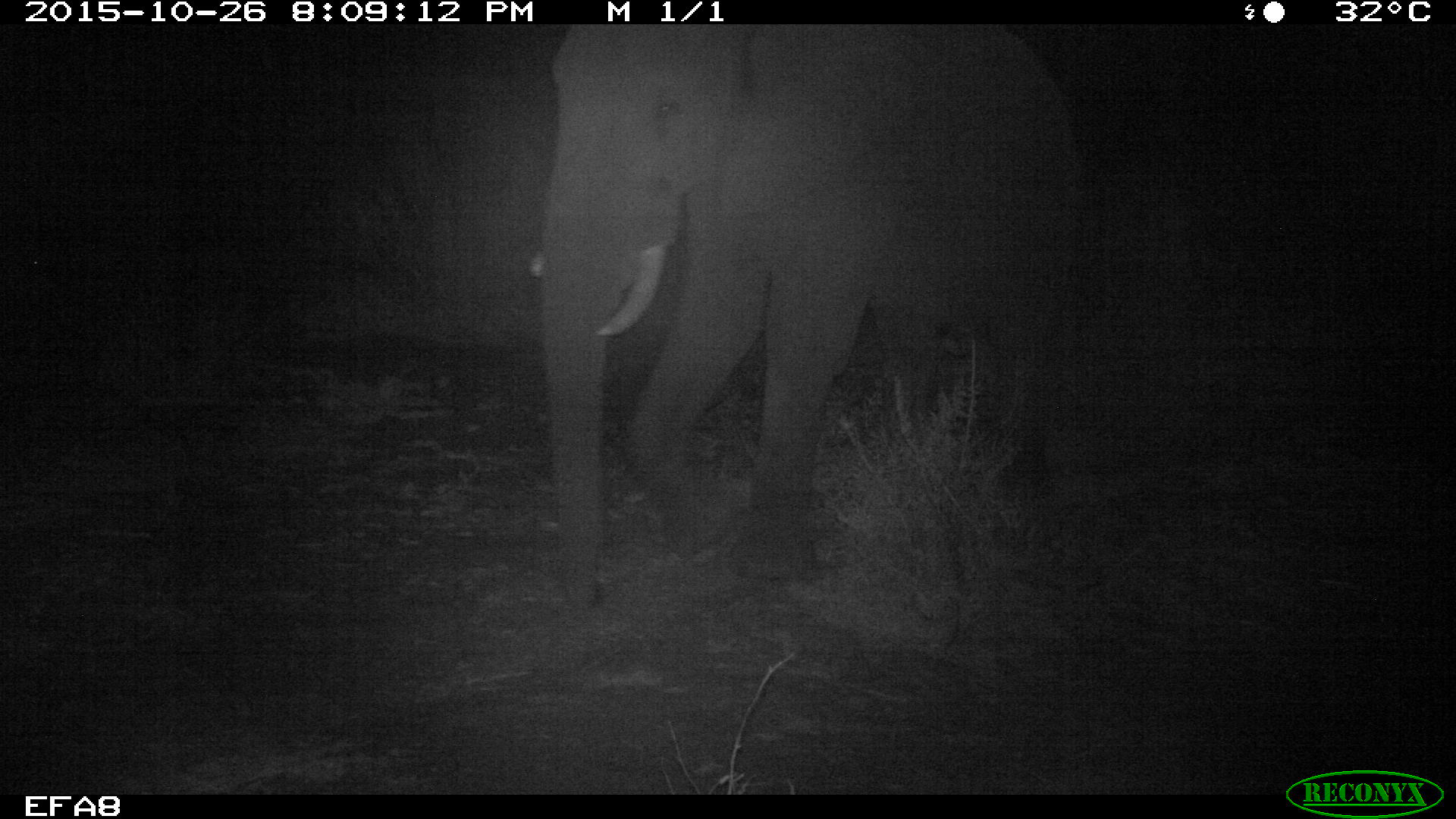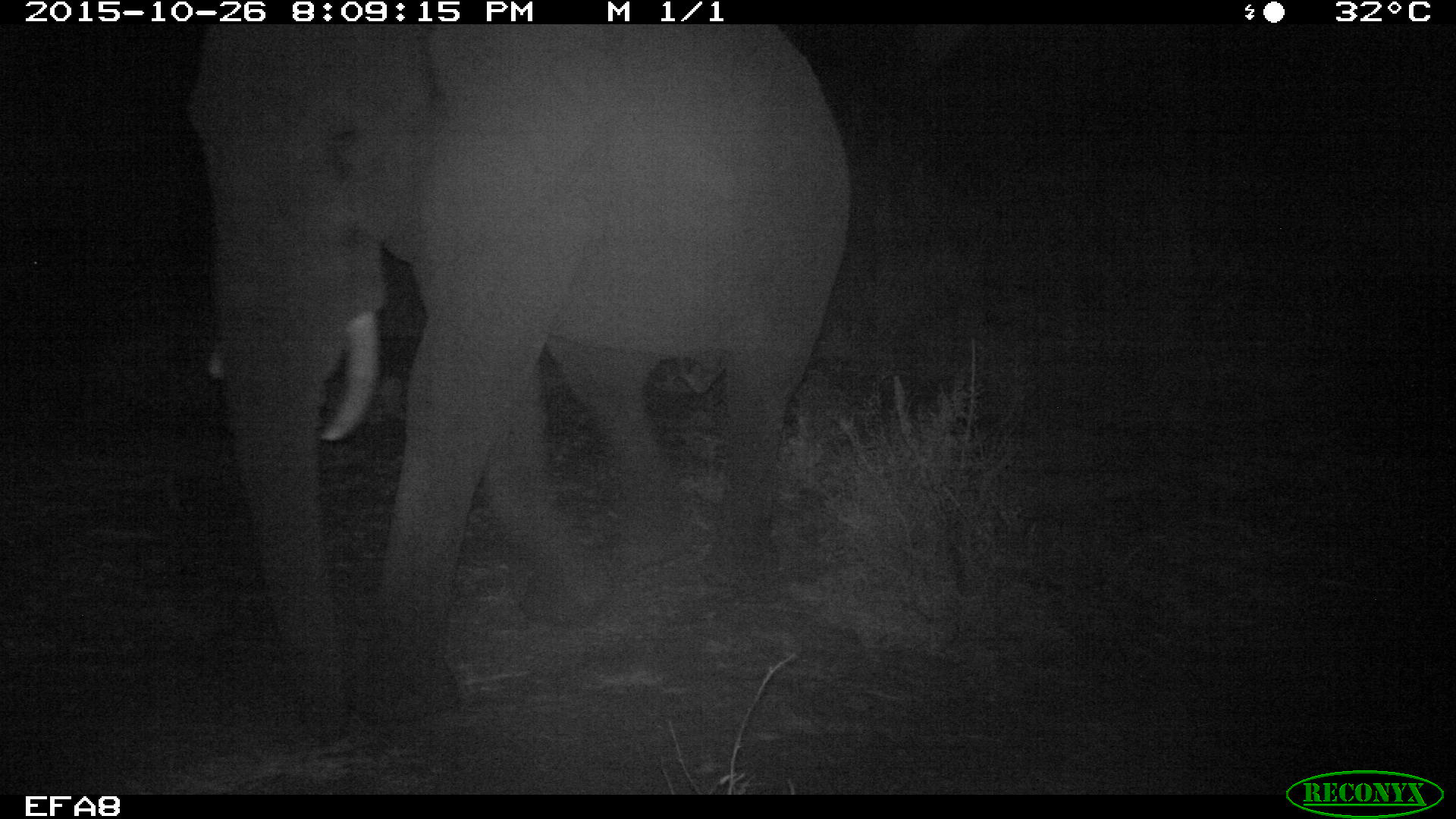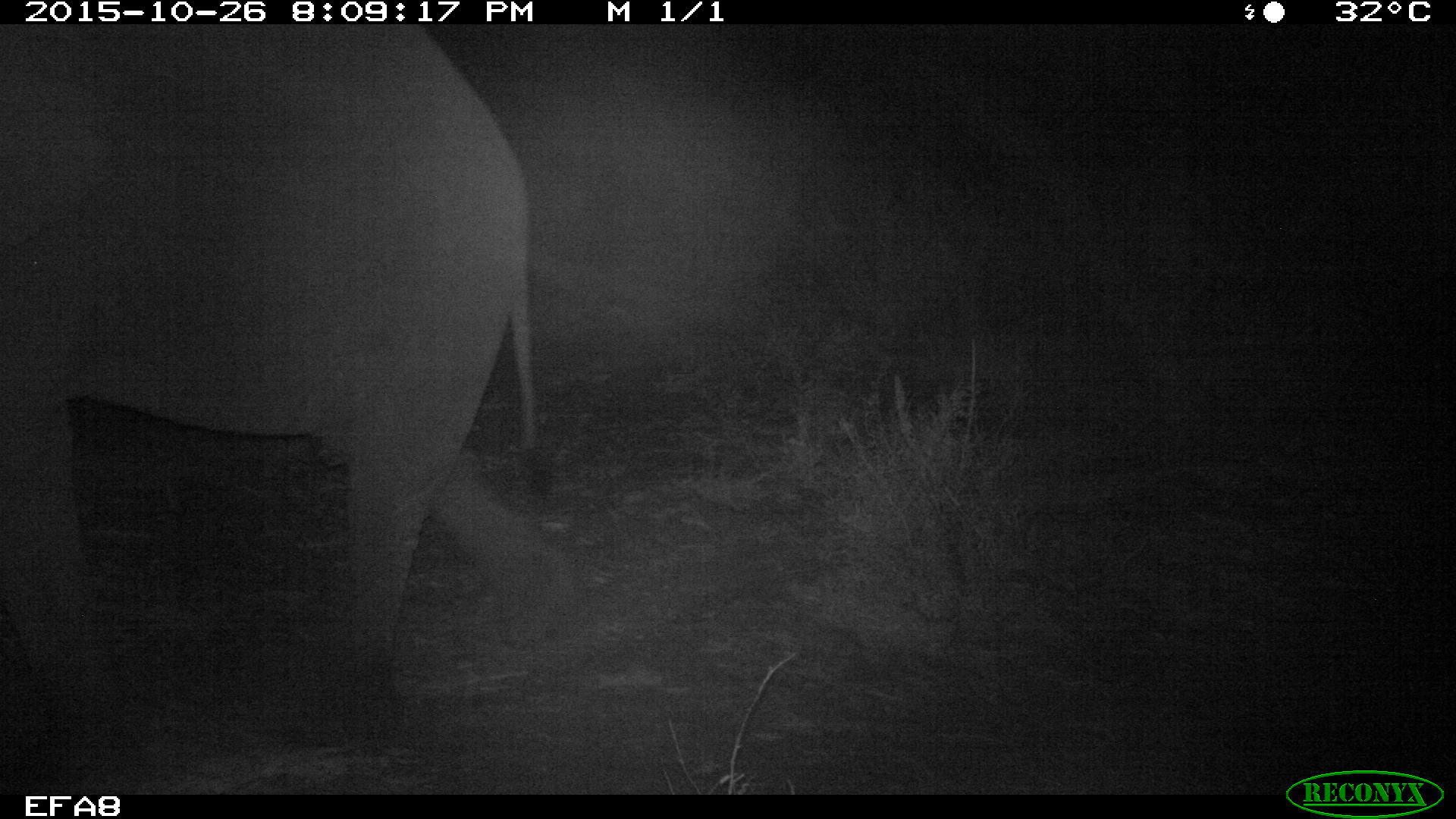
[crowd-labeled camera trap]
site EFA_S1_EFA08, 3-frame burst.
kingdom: Animalia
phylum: Chordata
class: Mammalia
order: Proboscidea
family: Elephantidae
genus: Loxodonta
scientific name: Loxodonta africana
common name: african bush elephant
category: elephant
Elephant (african bush elephant) (Loxodonta africana), count 1. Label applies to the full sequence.